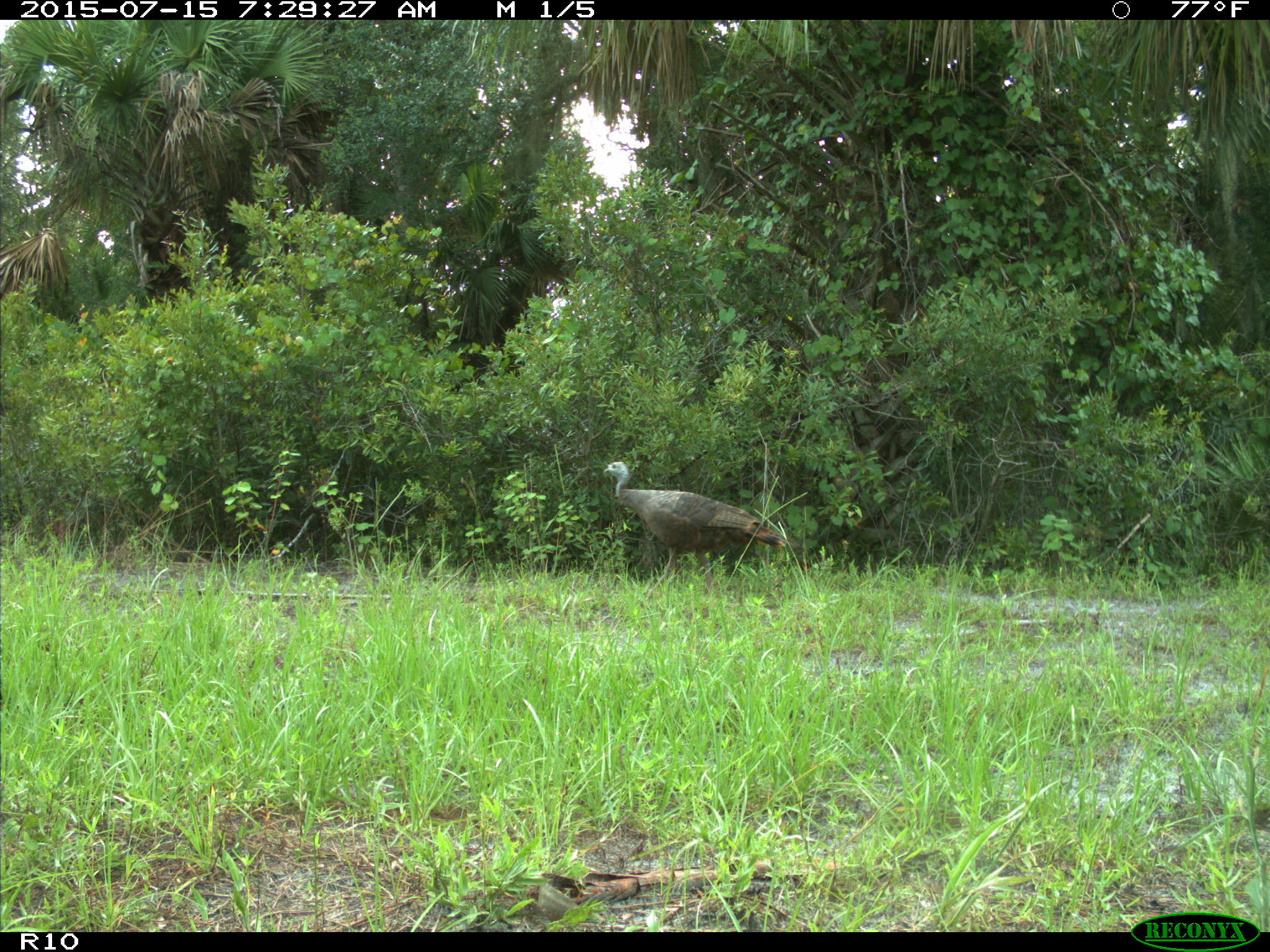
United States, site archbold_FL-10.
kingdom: Animalia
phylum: Chordata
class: Aves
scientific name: Aves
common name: birds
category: unidentified bird